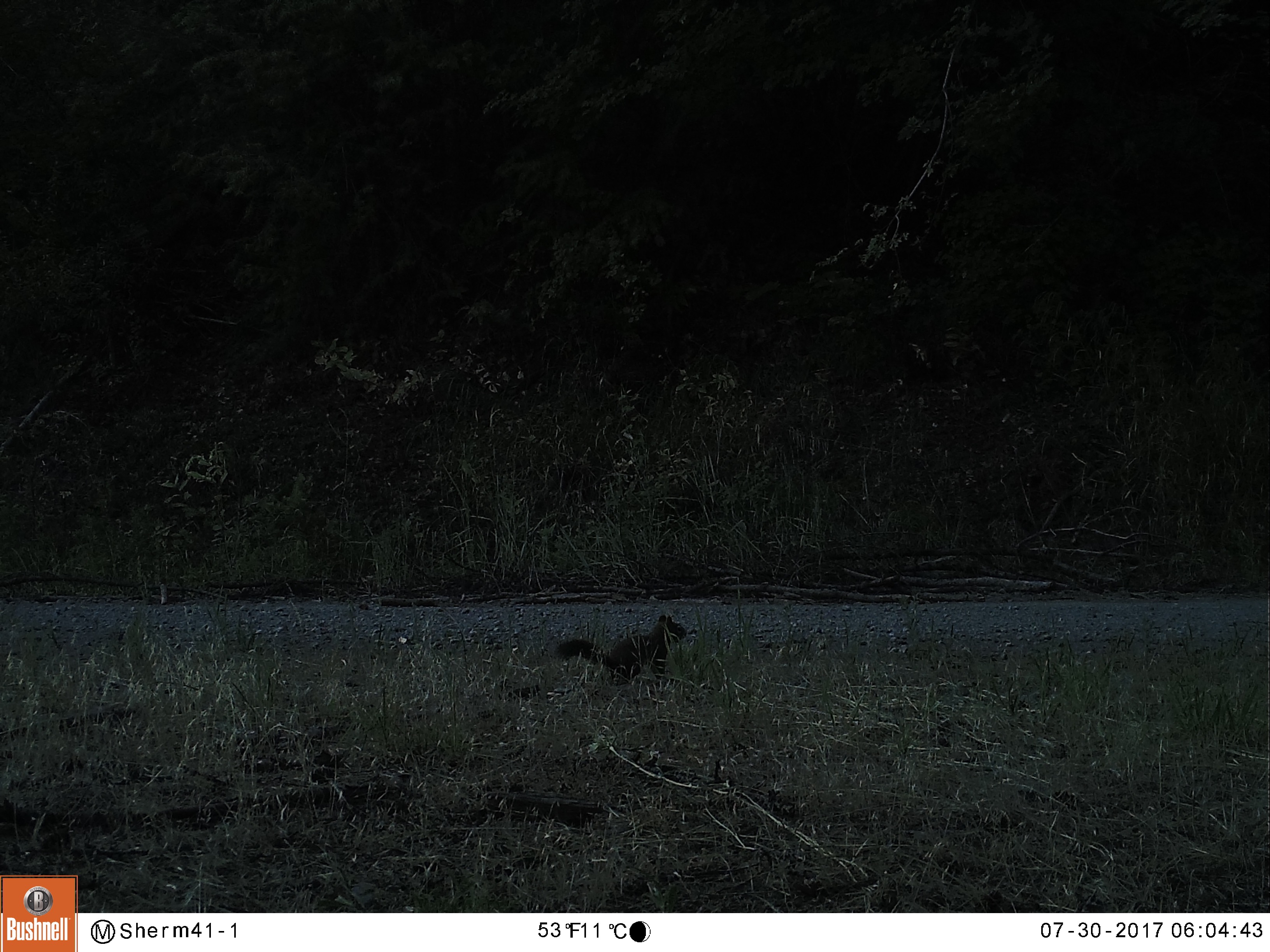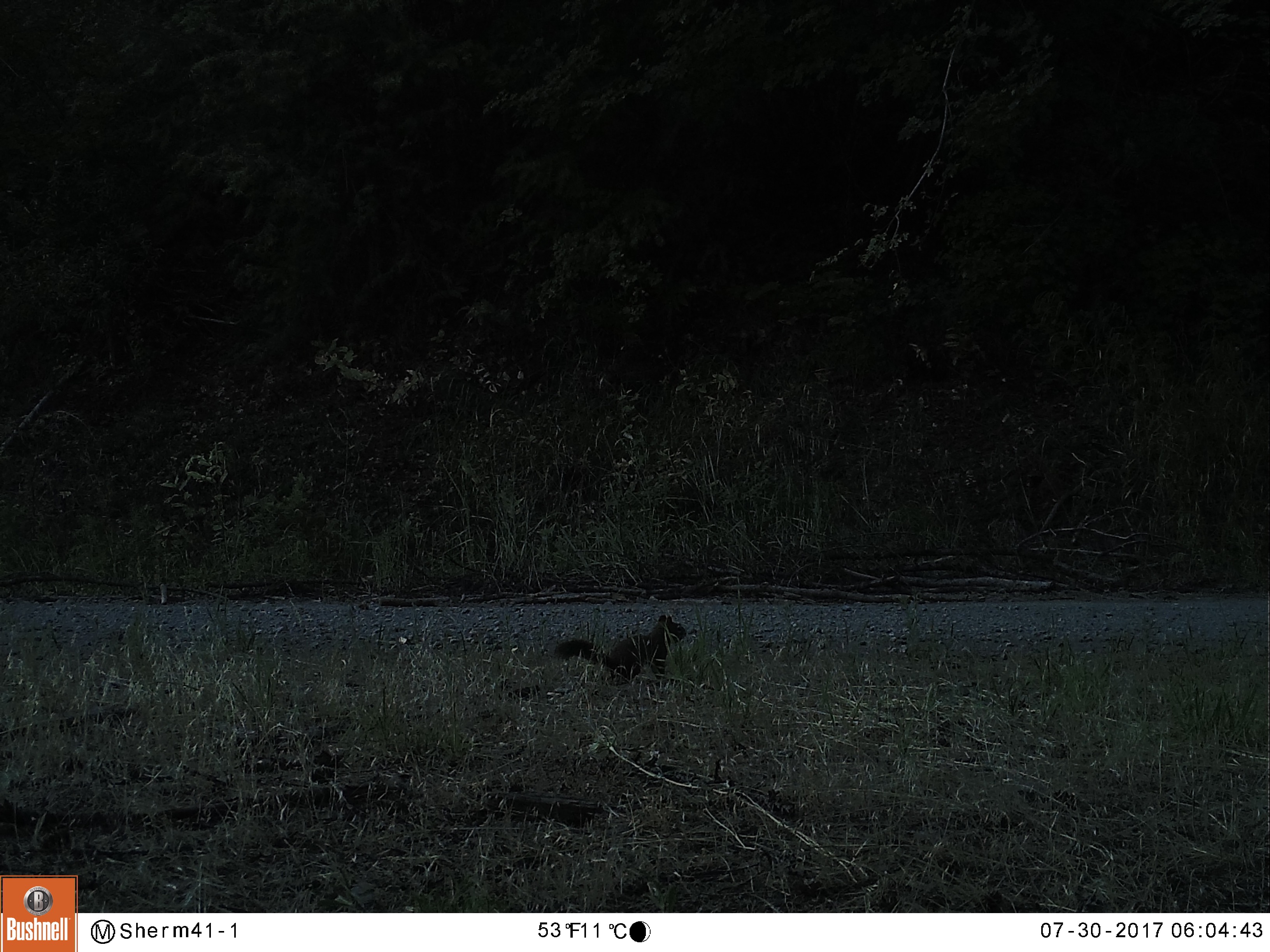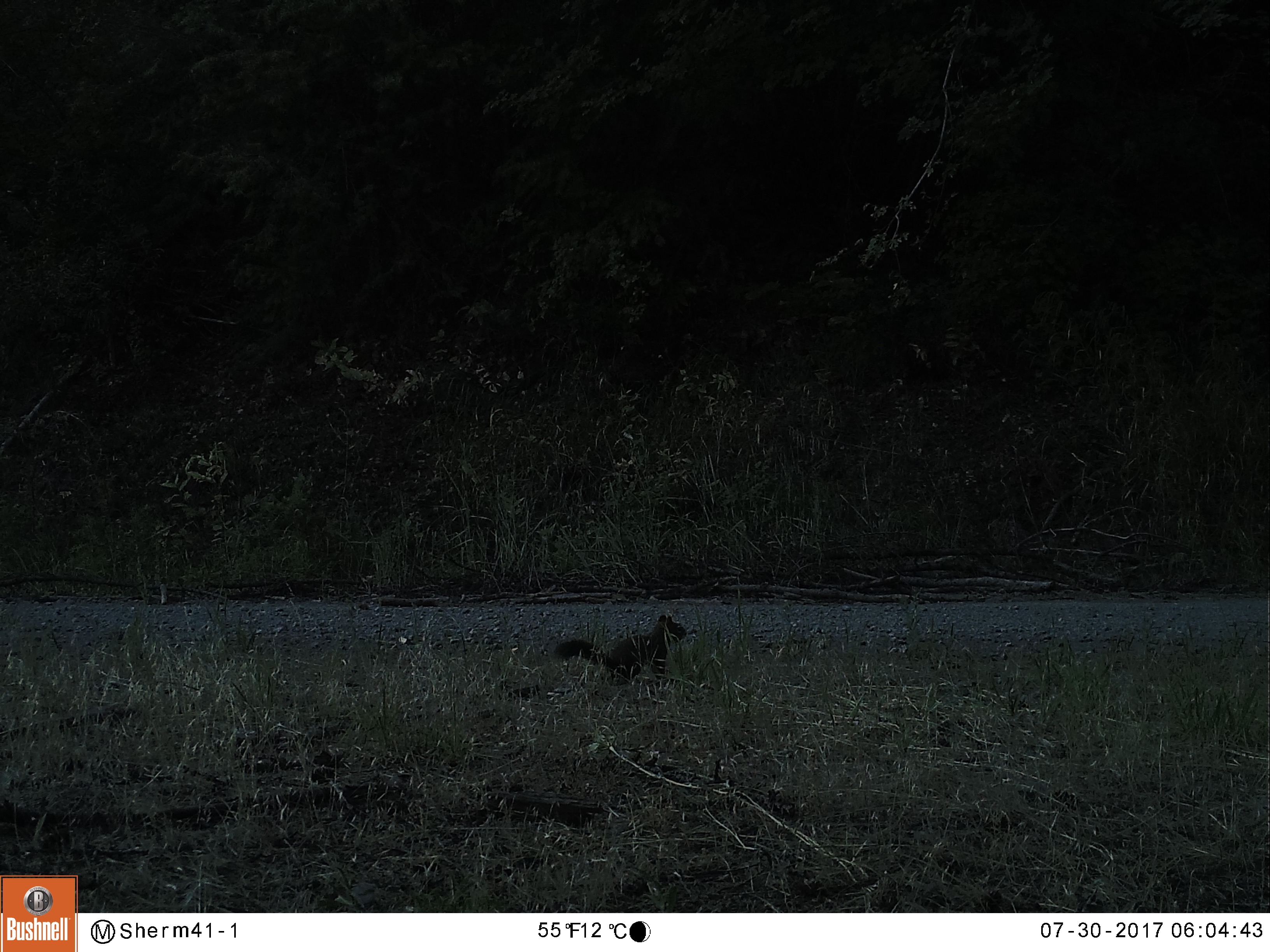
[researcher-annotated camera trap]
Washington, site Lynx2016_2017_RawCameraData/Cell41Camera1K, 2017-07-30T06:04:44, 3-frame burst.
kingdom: Animalia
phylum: Chordata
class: Mammalia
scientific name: Mammalia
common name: small mammal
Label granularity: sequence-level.